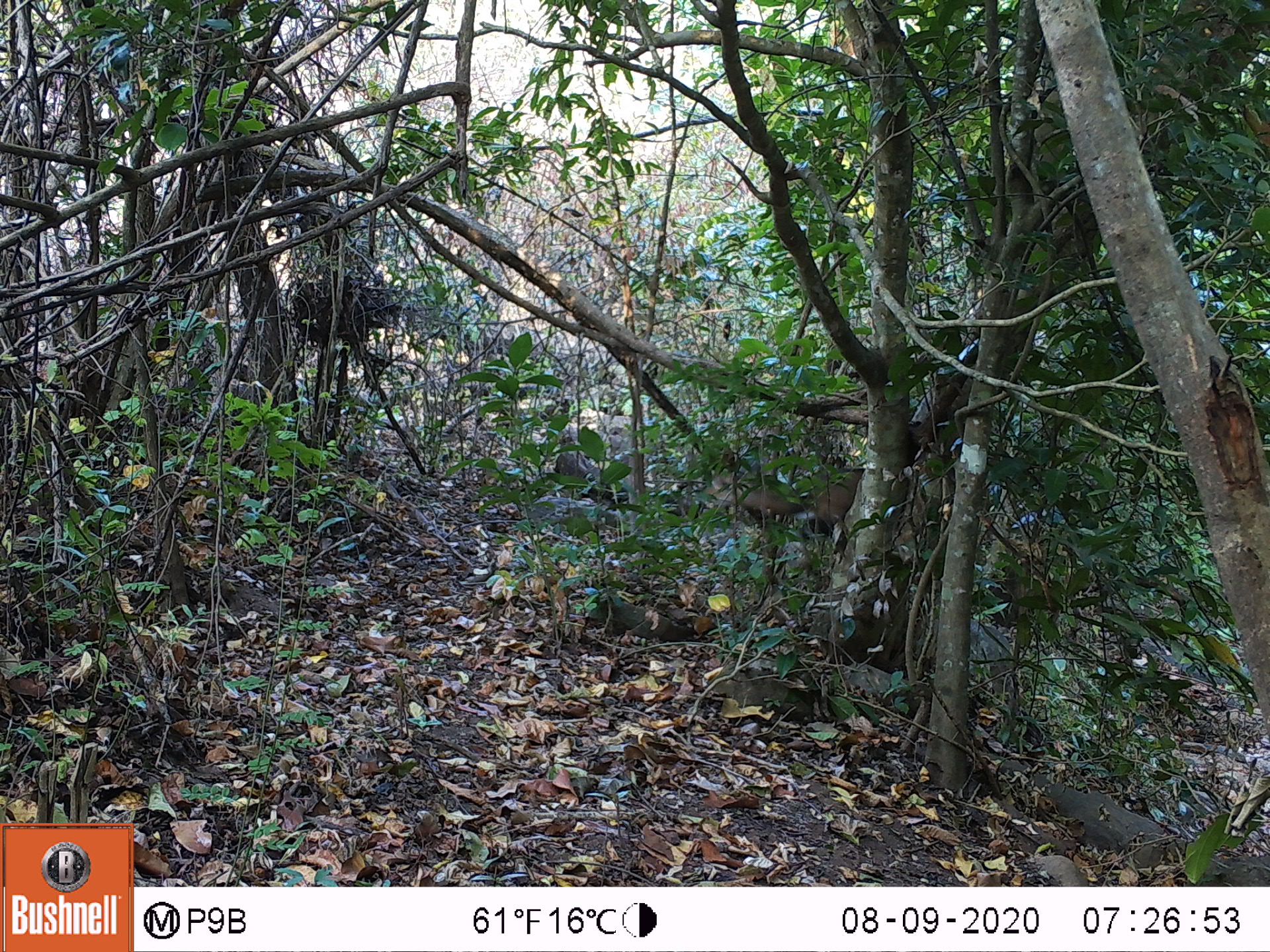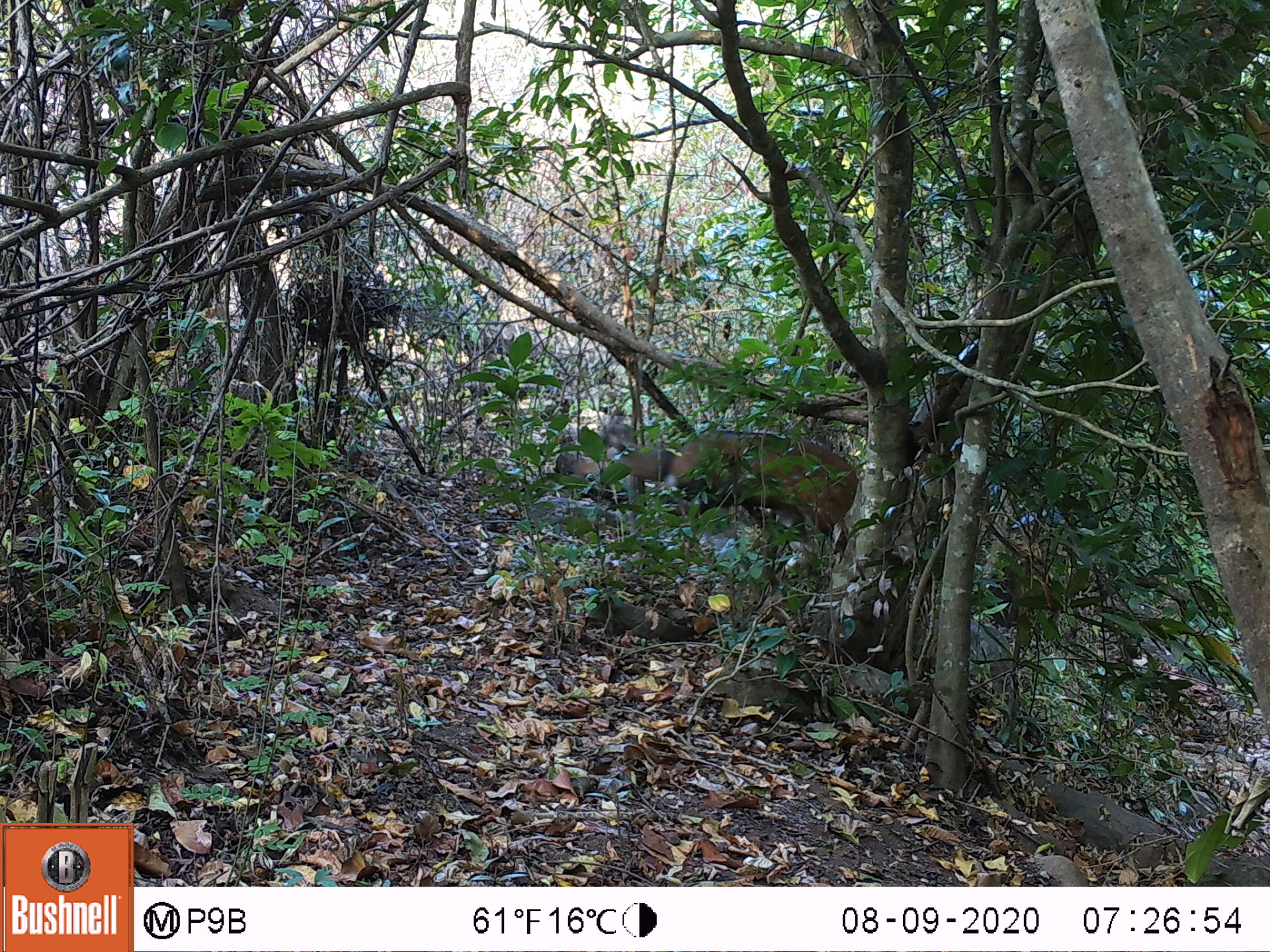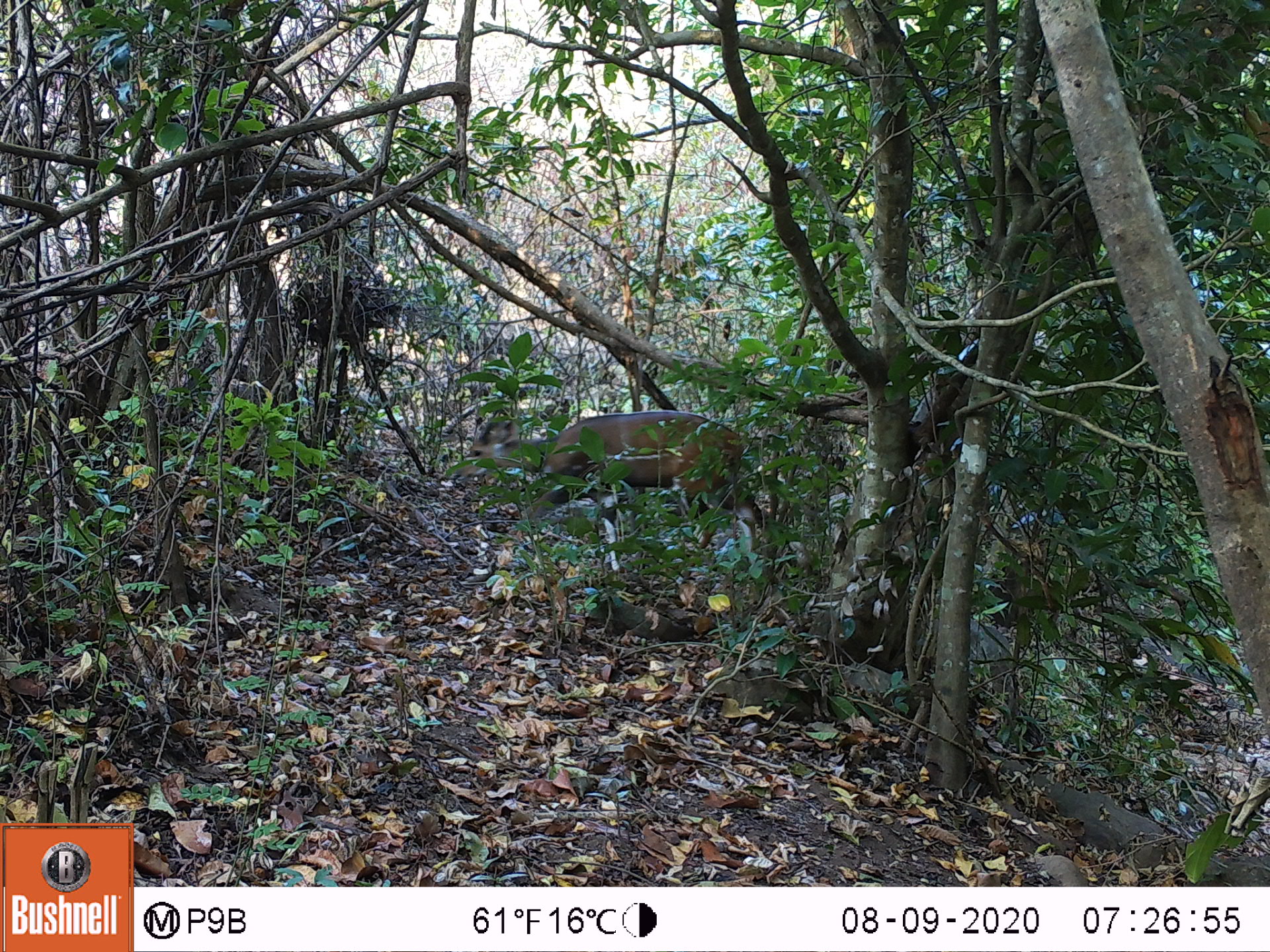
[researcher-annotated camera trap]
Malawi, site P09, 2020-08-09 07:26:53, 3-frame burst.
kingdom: Animalia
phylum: Chordata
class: Mammalia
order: Artiodactyla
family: Bovidae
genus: Tragelaphus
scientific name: Tragelaphus sylvaticus sylvaticus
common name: cape bushbuck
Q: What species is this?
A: Cape bushbuck (Tragelaphus sylvaticus sylvaticus).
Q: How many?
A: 1.